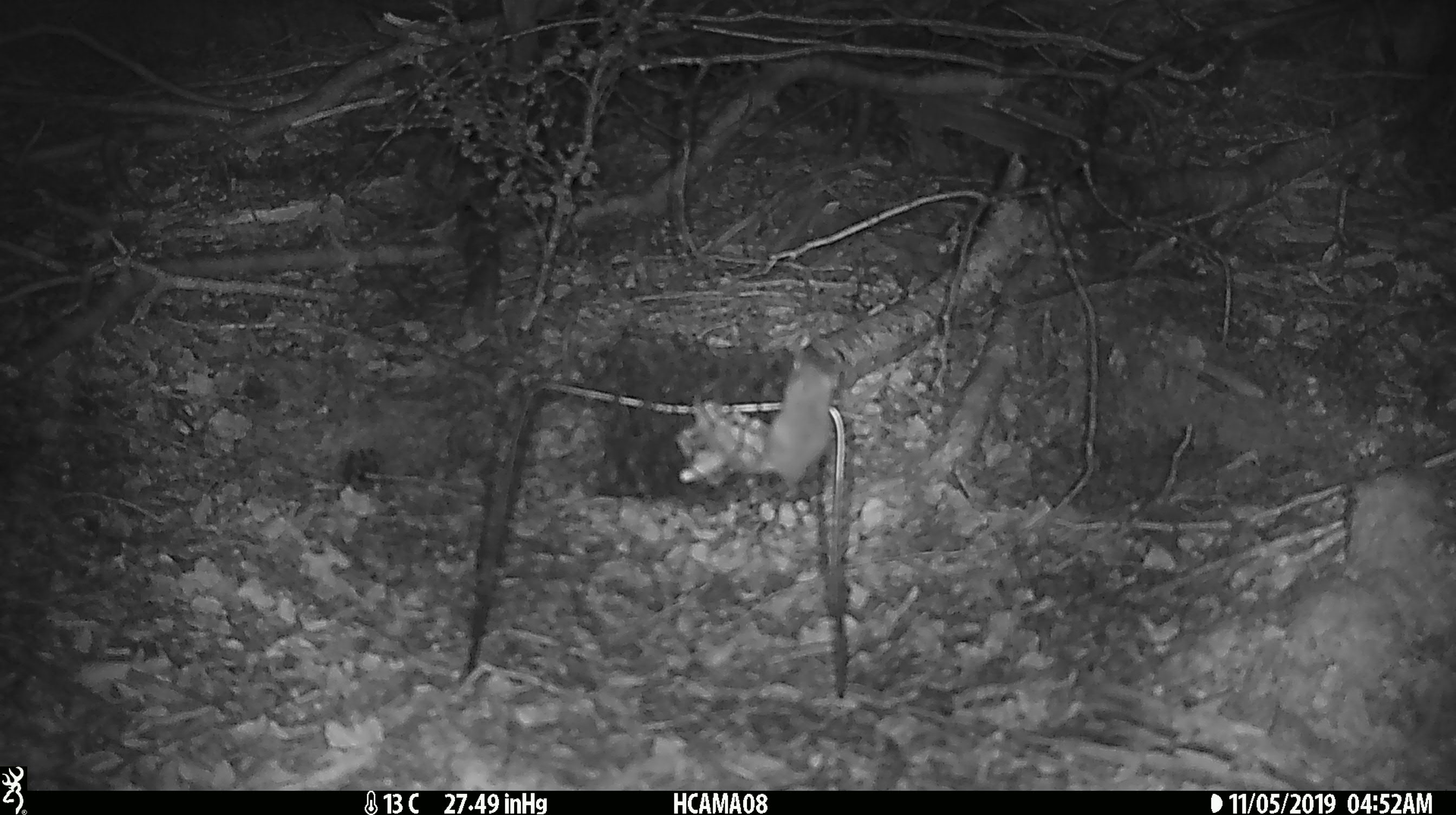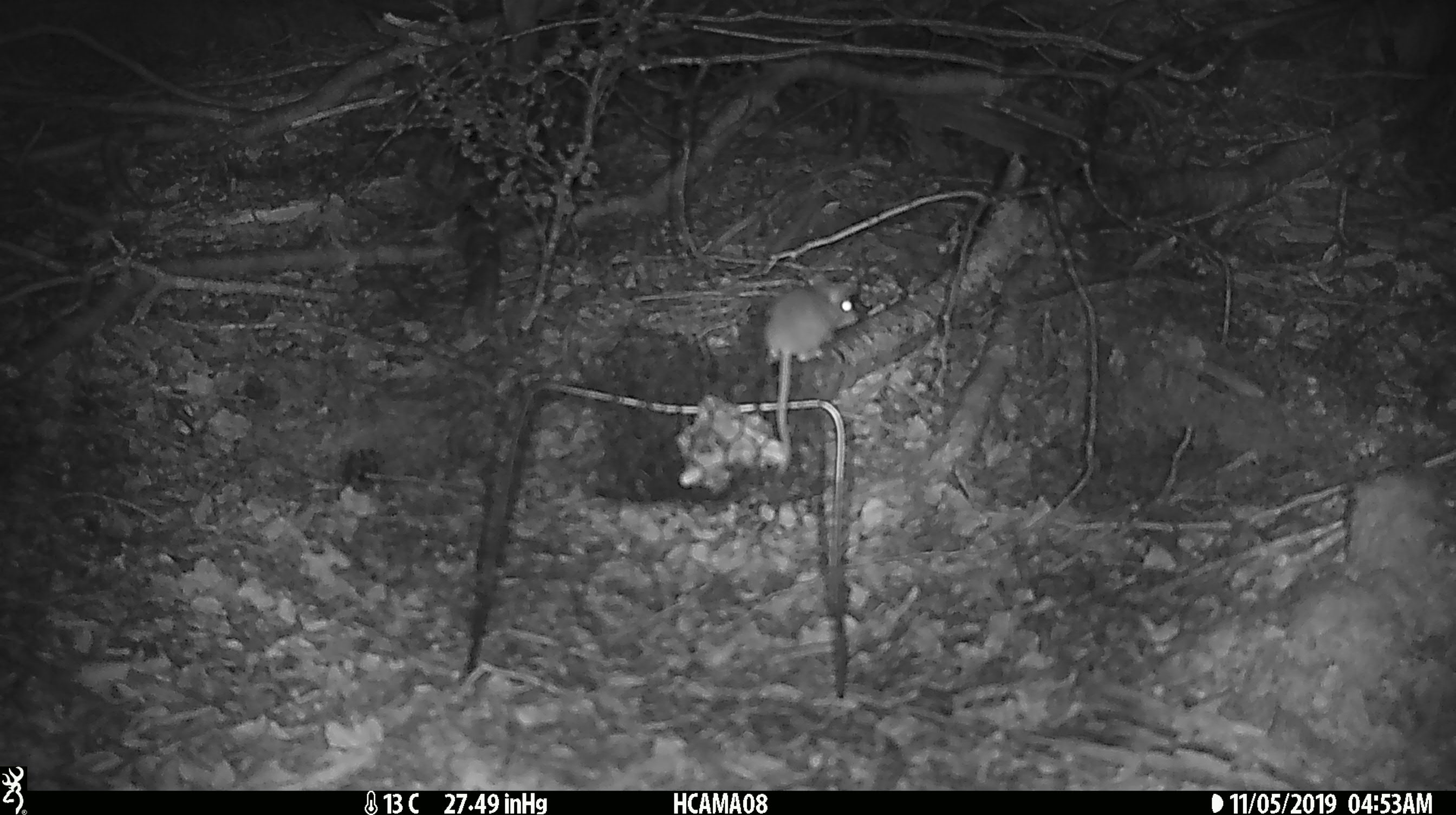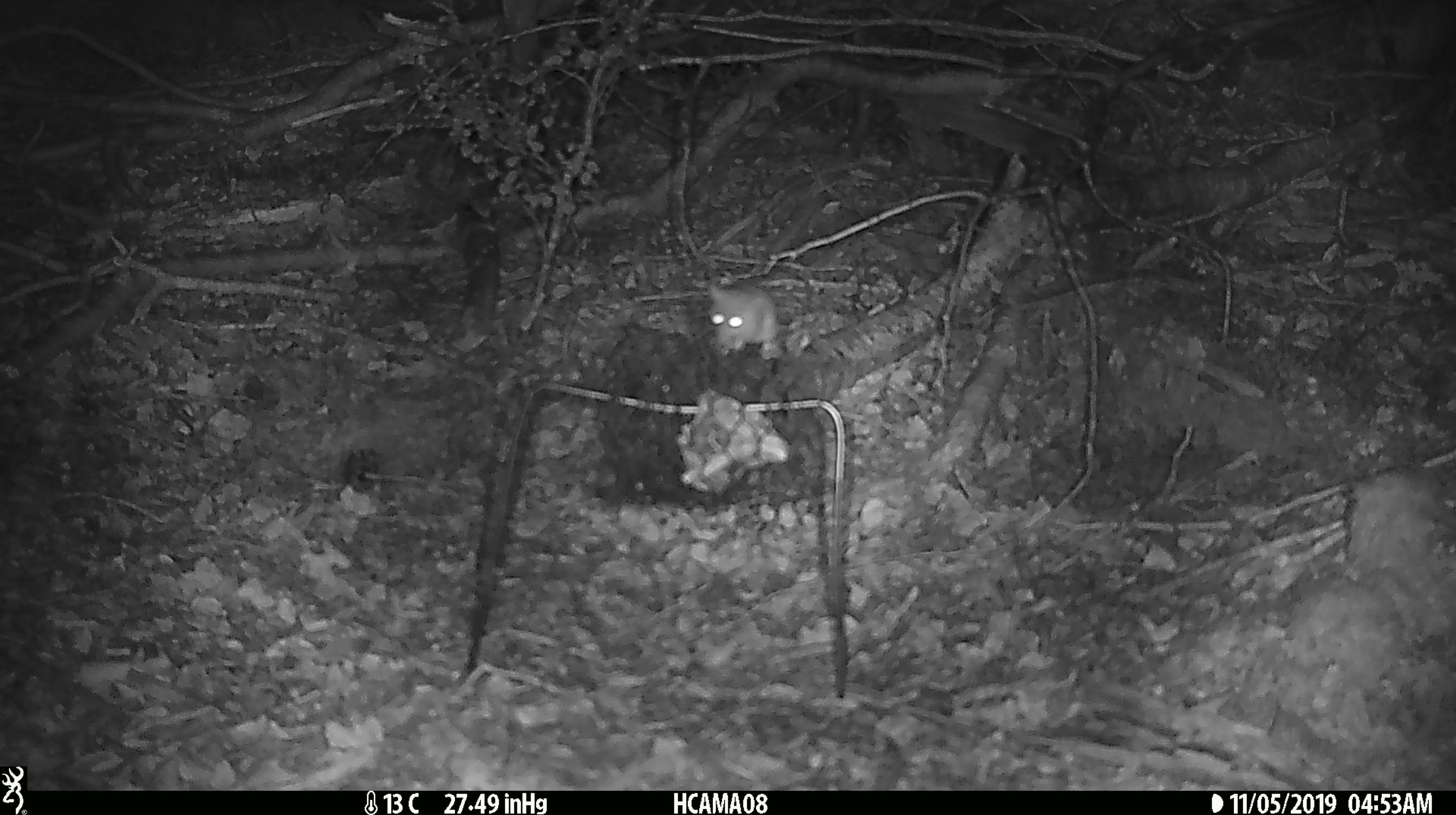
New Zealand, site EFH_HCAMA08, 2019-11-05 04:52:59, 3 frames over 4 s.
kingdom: Animalia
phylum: Chordata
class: Mammalia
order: Rodentia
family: Muridae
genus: Mus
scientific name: Mus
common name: mouse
Mouse (Mus).